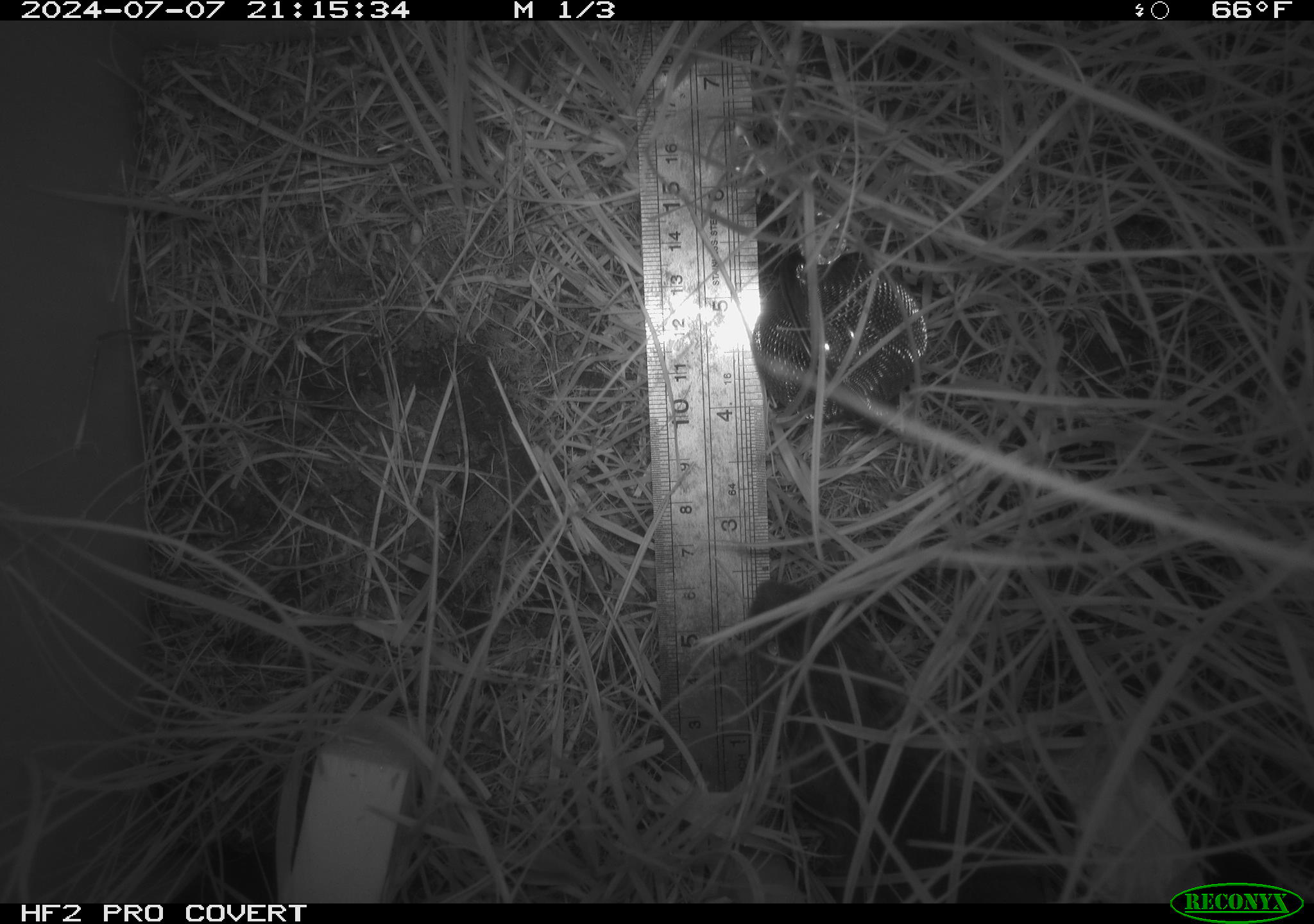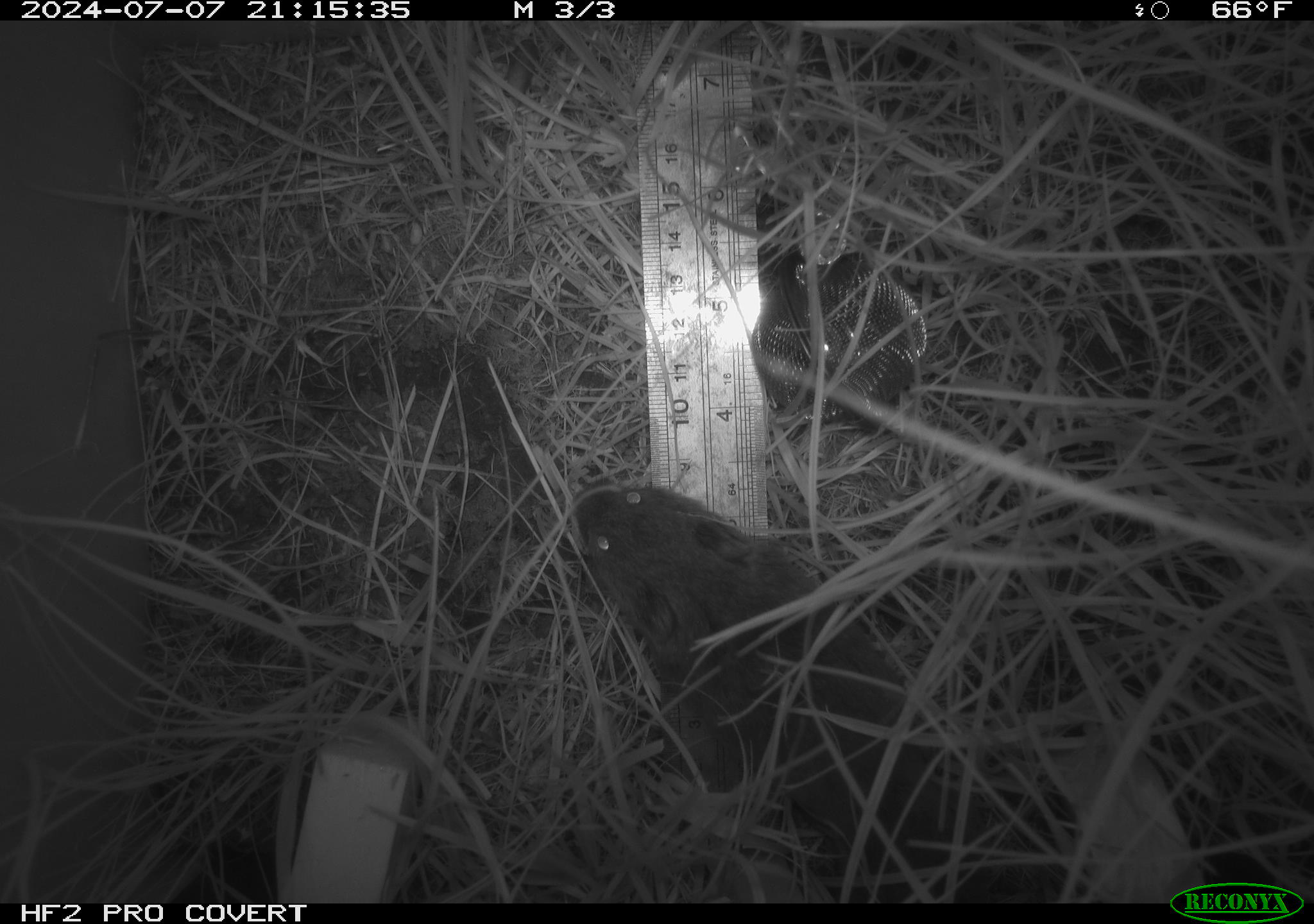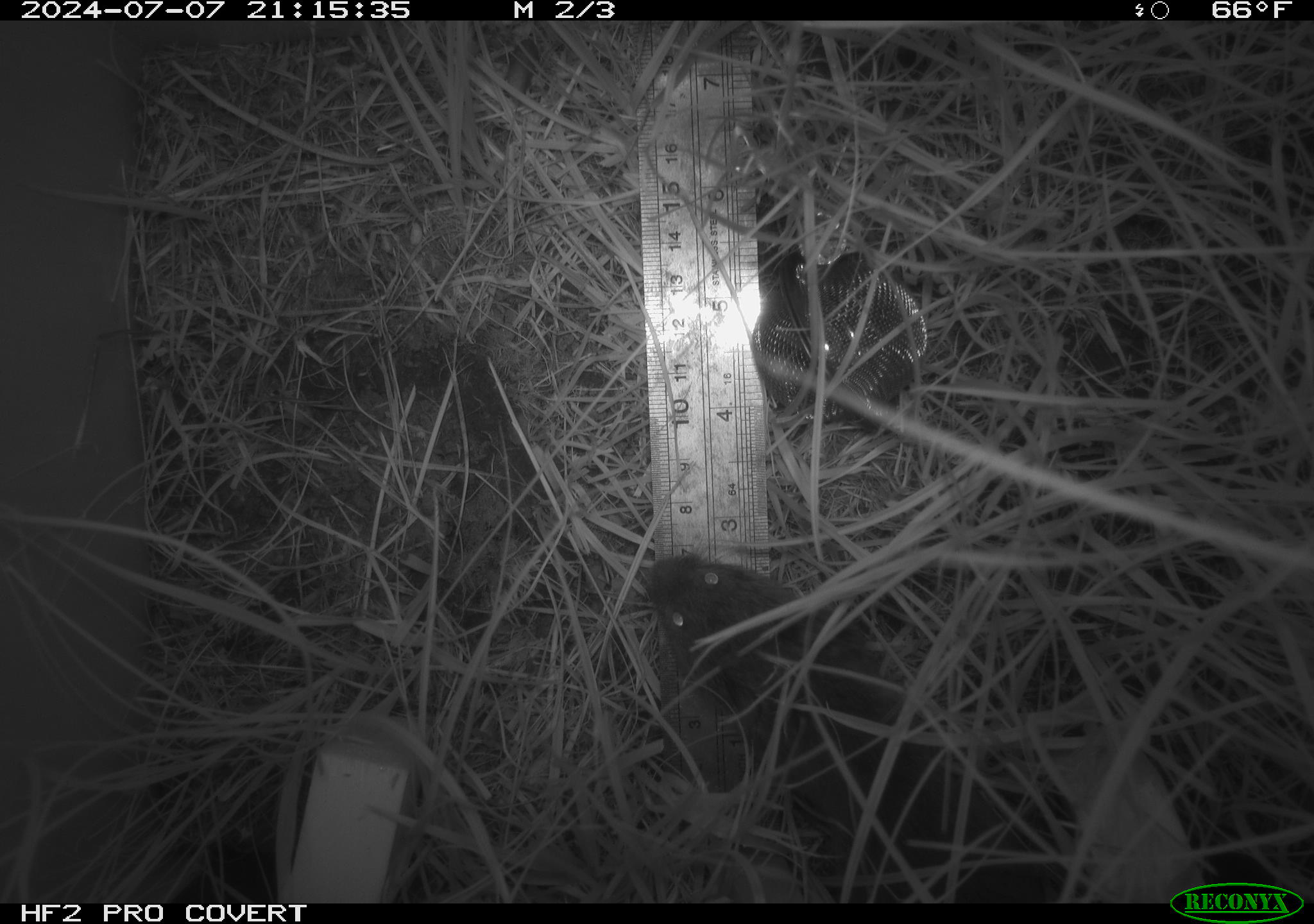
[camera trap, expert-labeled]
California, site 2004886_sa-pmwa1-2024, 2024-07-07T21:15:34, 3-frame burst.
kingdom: Animalia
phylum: Chordata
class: Mammalia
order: Rodentia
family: Cricetidae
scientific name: Arvicolinae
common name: voles, lemmings, and muskrats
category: arvicolinae subfamily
Arvicolinae subfamily (voles, lemmings, and muskrats) (Arvicolinae).